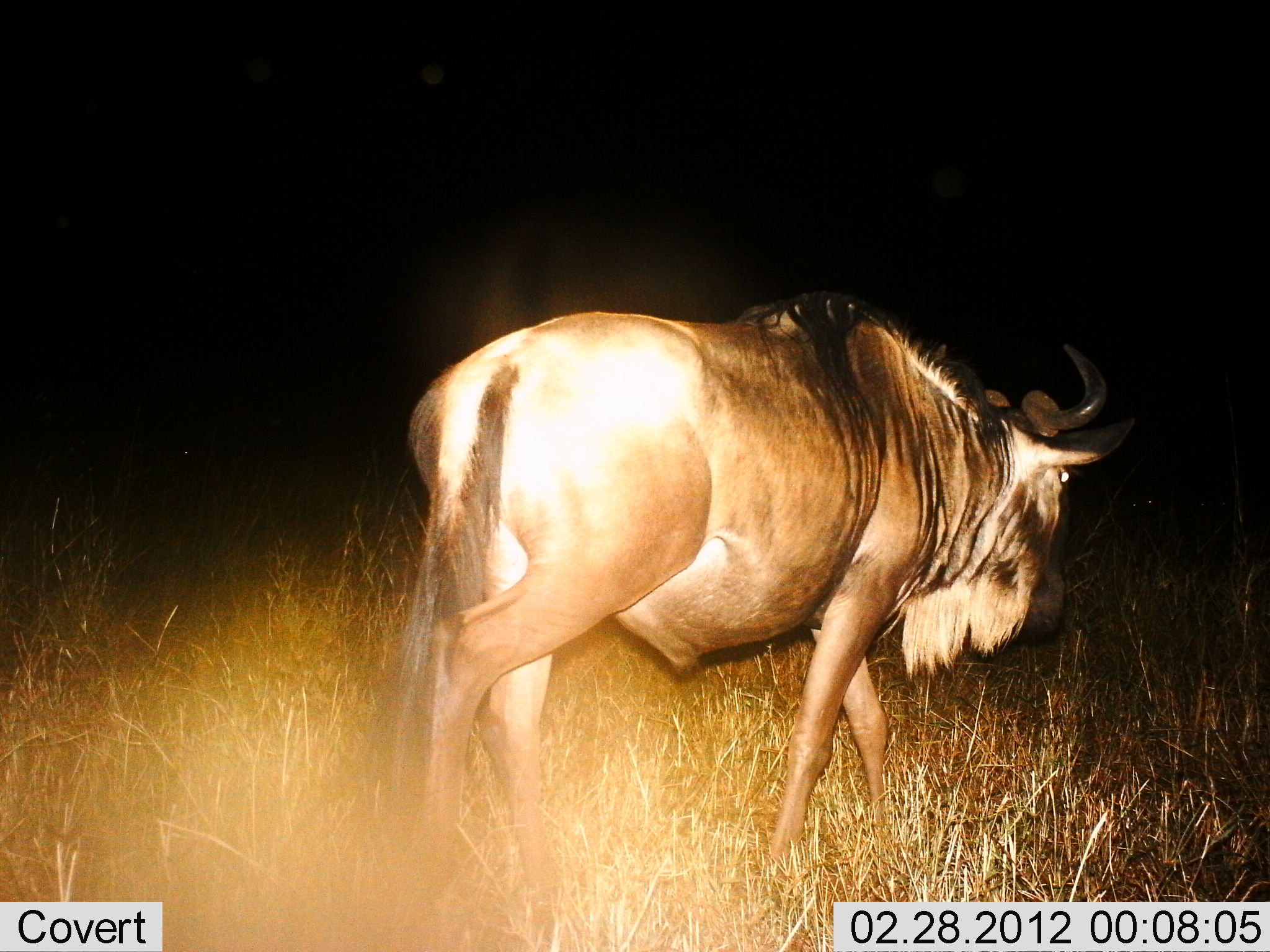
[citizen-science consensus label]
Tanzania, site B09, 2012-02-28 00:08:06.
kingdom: Animalia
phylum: Chordata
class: Mammalia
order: Artiodactyla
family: Bovidae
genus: Connochaetes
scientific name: Connochaetes taurinus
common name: blue wildebeest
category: wildebeest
Wildebeest (blue wildebeest) (Connochaetes taurinus), count 1. Behavior (volunteer vote fractions): standing 10%, resting 0%, moving 95%, interacting 0%. Young present (vote fraction): 0%. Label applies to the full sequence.